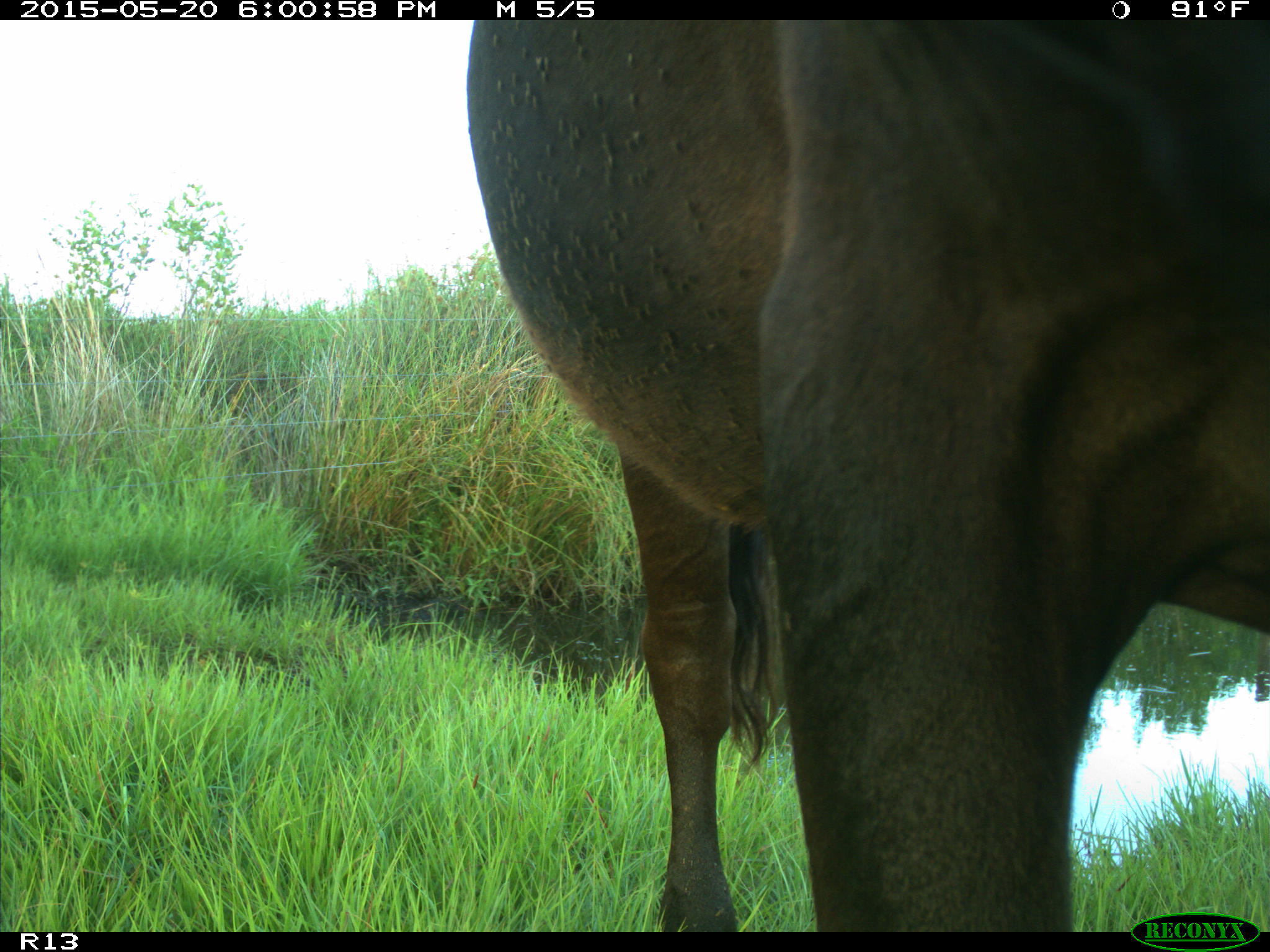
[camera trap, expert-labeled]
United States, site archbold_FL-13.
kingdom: Animalia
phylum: Chordata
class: Mammalia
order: Artiodactyla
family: Bovidae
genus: Bos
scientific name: Bos taurus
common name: domestic cow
Bos taurus (domestic cow).